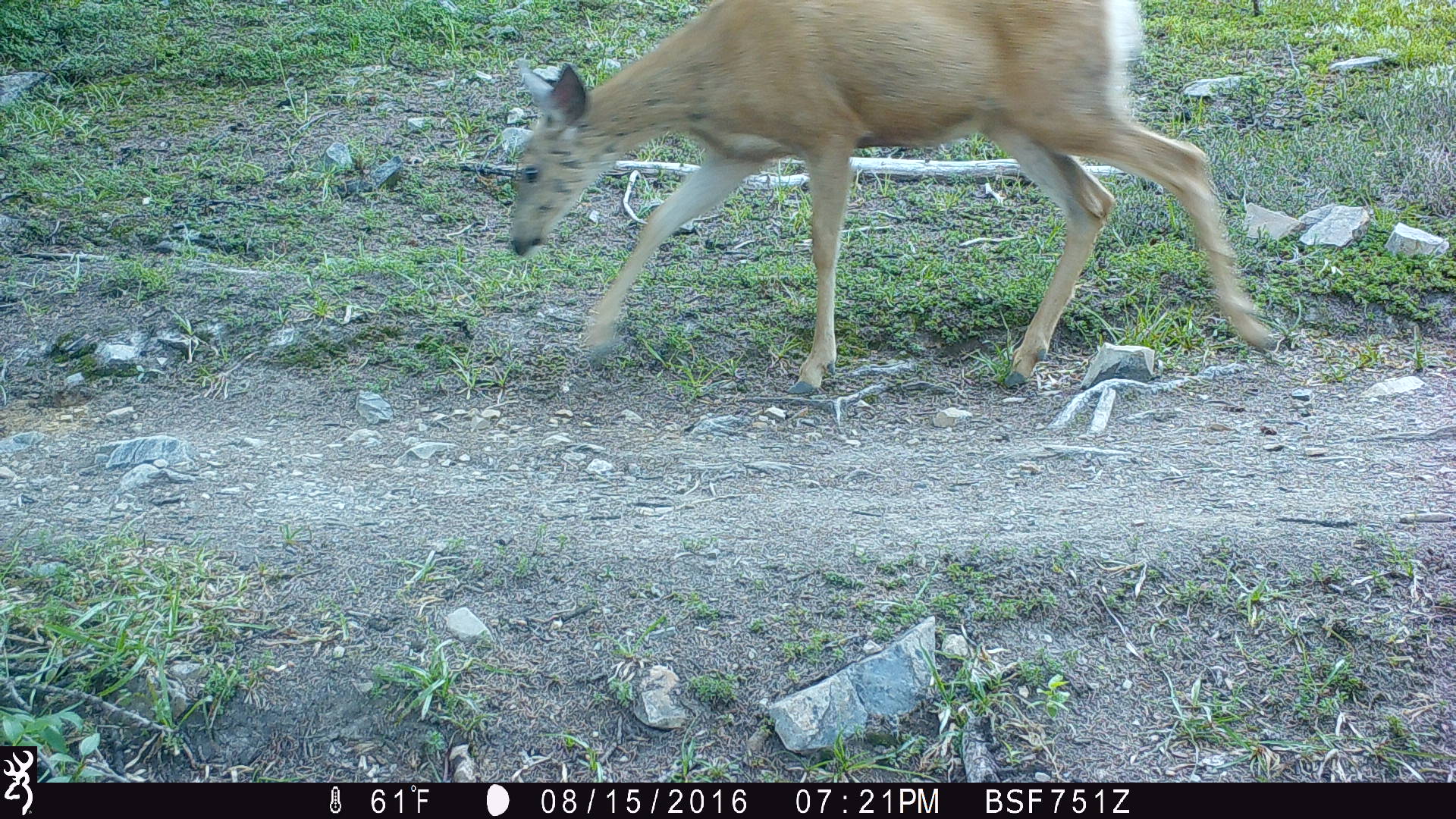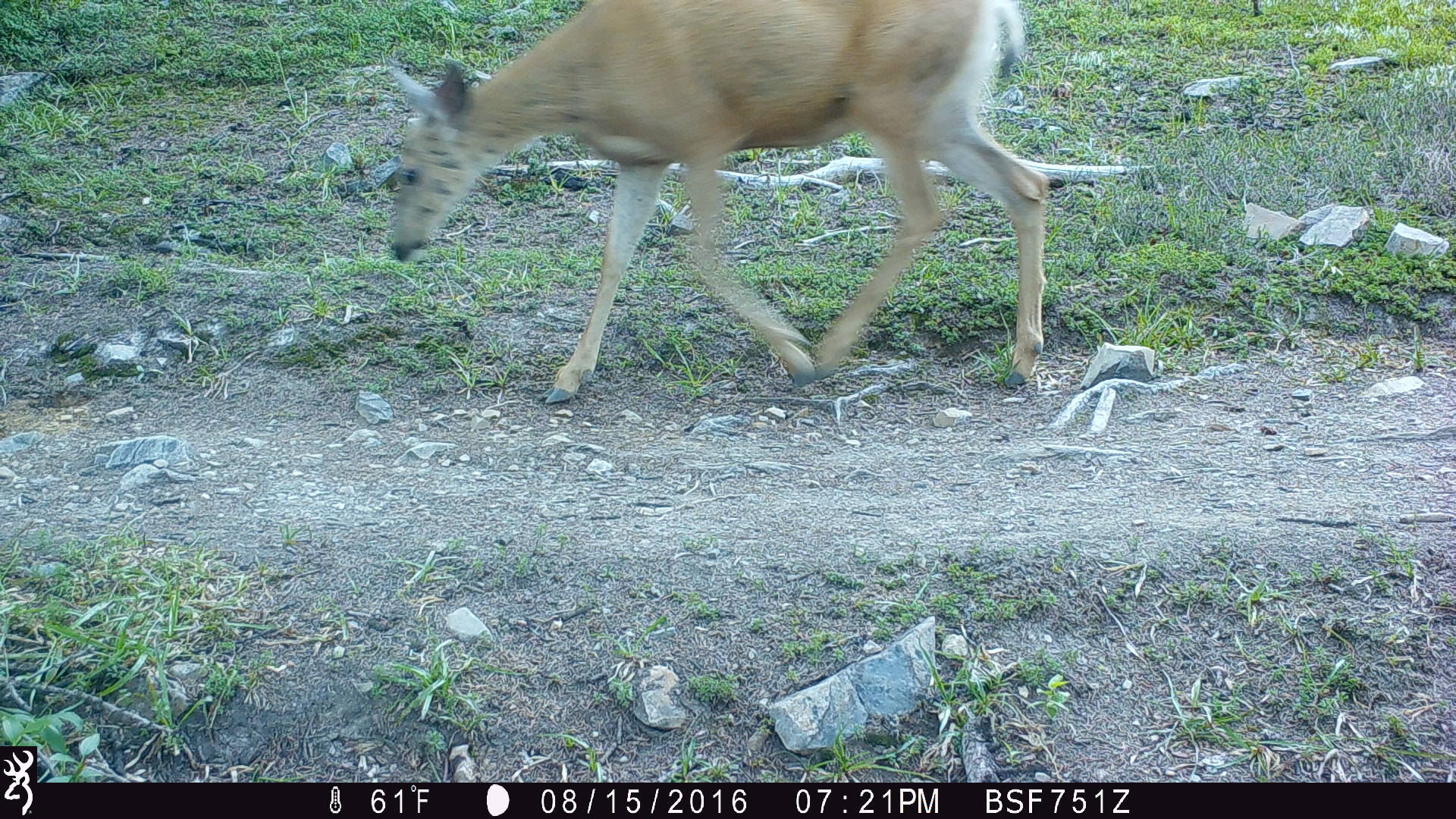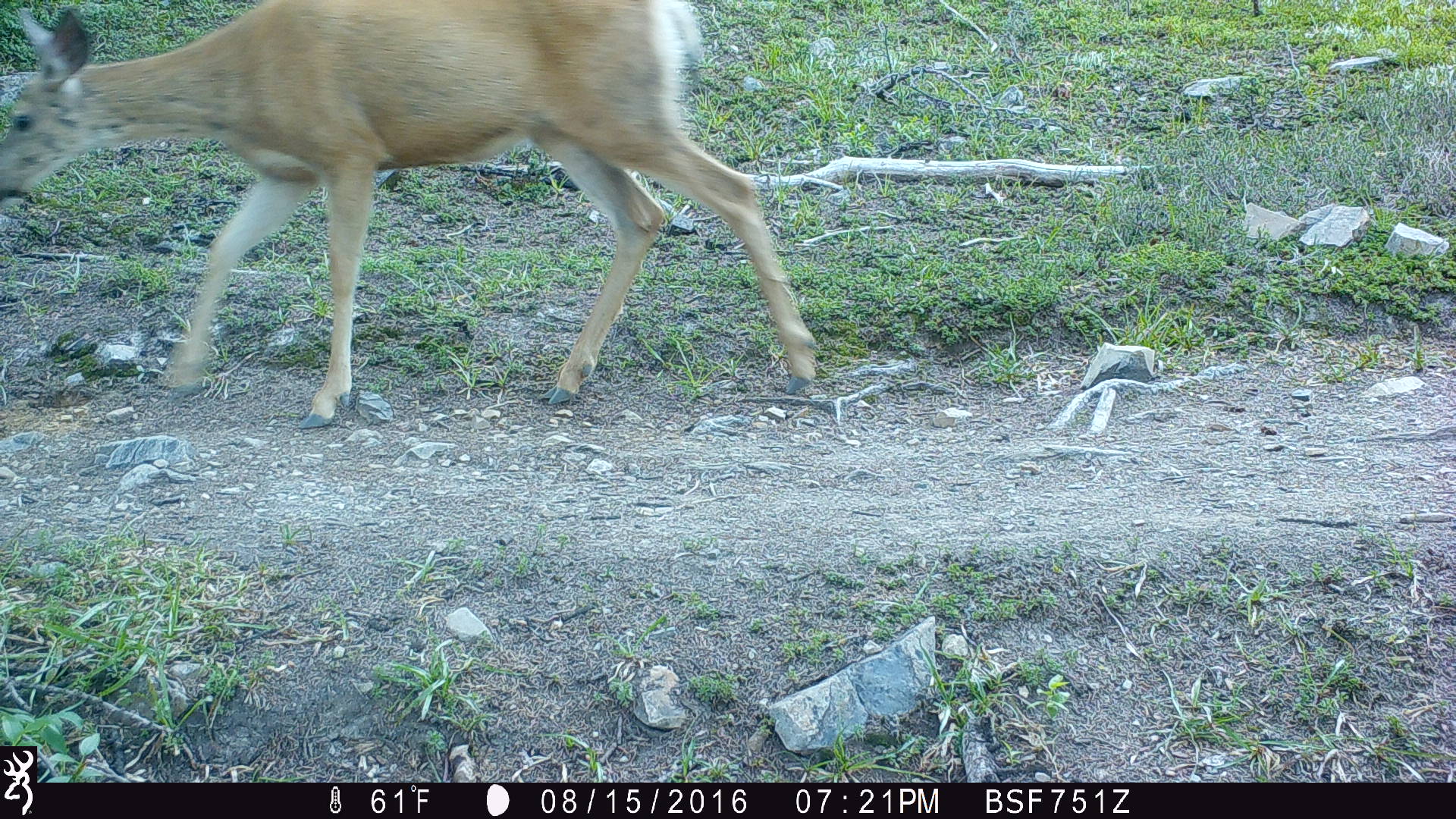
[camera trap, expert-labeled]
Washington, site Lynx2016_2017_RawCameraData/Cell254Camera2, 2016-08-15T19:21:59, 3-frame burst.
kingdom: Animalia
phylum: Chordata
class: Mammalia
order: Artiodactyla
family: Cervidae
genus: Odocoileus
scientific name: Odocoileus hemionus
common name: mule deer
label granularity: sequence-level